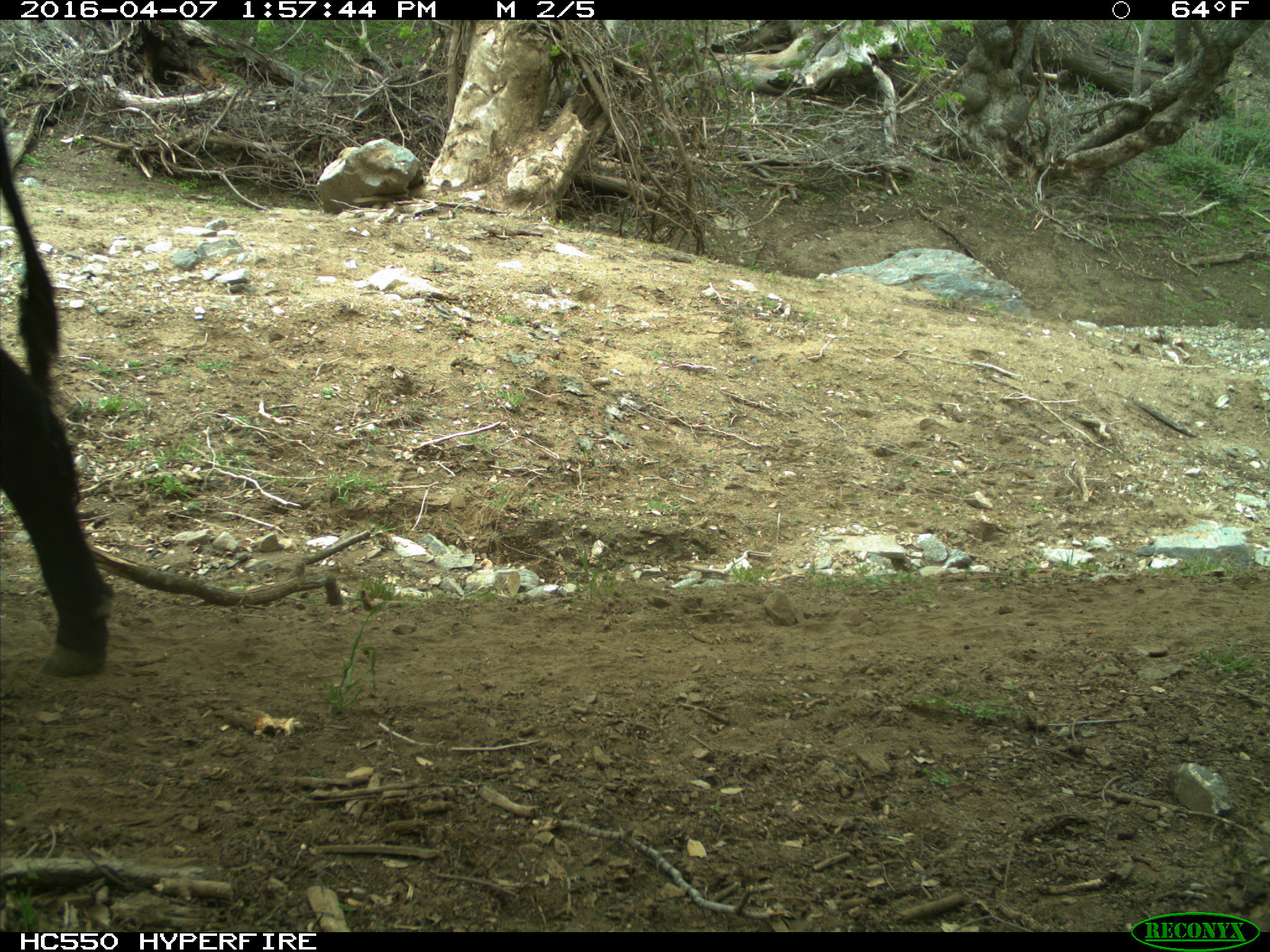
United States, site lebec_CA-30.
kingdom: Animalia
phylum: Chordata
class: Mammalia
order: Artiodactyla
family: Bovidae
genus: Bos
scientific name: Bos taurus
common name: domestic cow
Bos taurus (domestic cow).